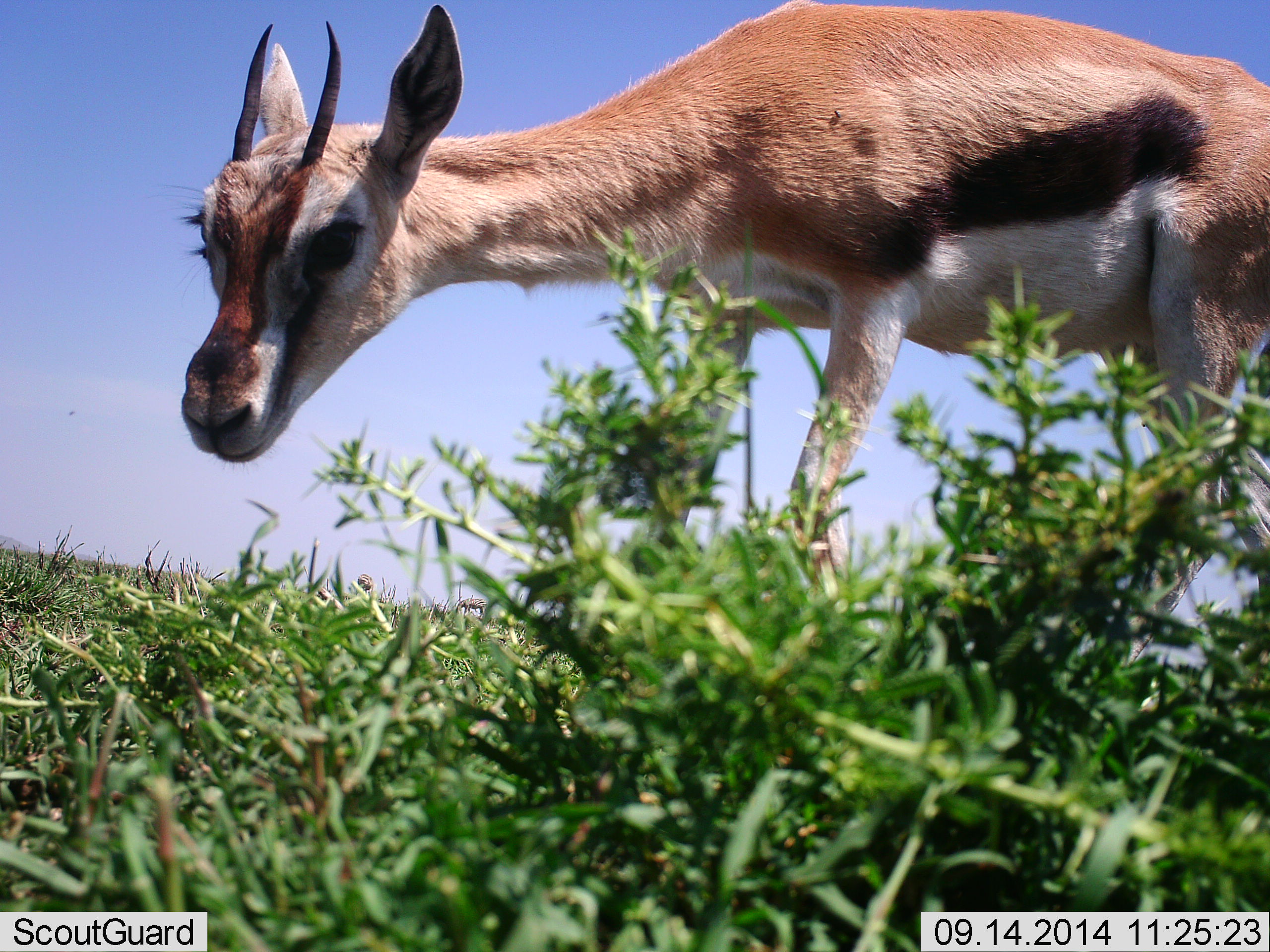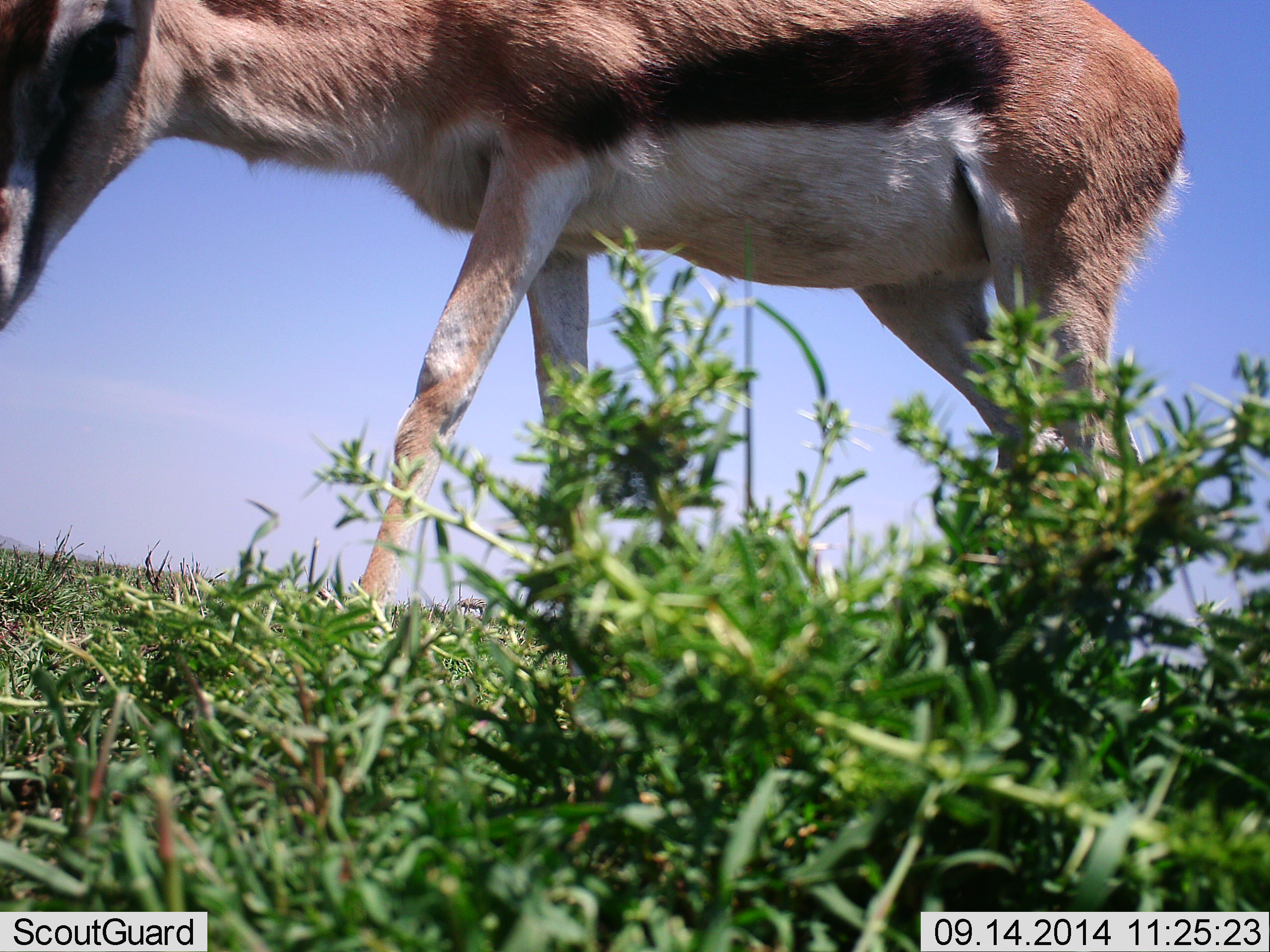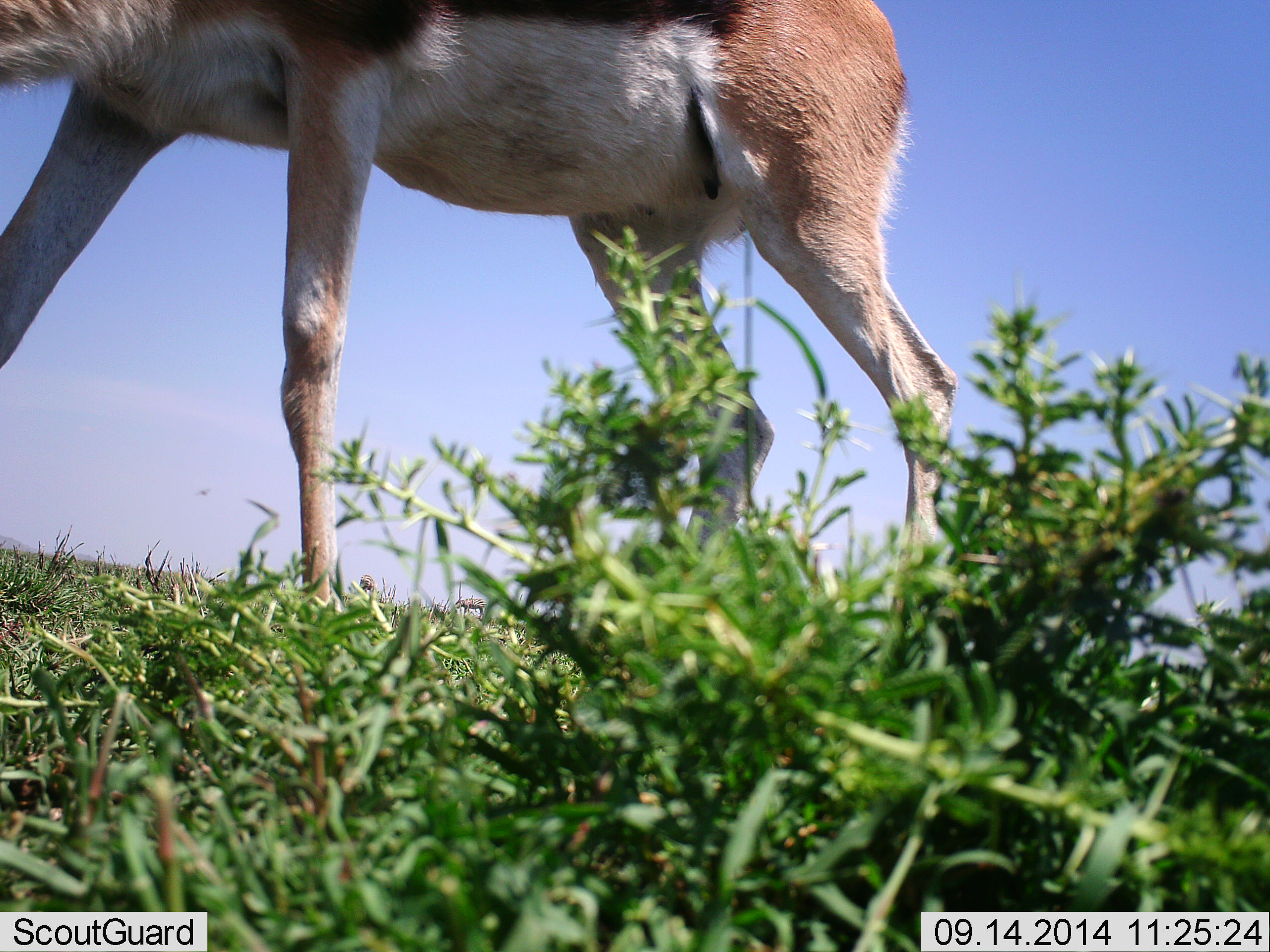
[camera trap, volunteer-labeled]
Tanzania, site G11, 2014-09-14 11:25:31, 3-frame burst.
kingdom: Animalia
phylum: Chordata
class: Mammalia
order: Artiodactyla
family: Bovidae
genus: Eudorcas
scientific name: Eudorcas thomsonii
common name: thomson's gazelle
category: gazellethomsons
Gazellethomsons (thomson's gazelle) (Eudorcas thomsonii), count 1. Behavior (volunteer vote fractions): standing 20%, resting 0%, moving 70%, interacting 0%. Young present (vote fraction): 0%. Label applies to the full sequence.